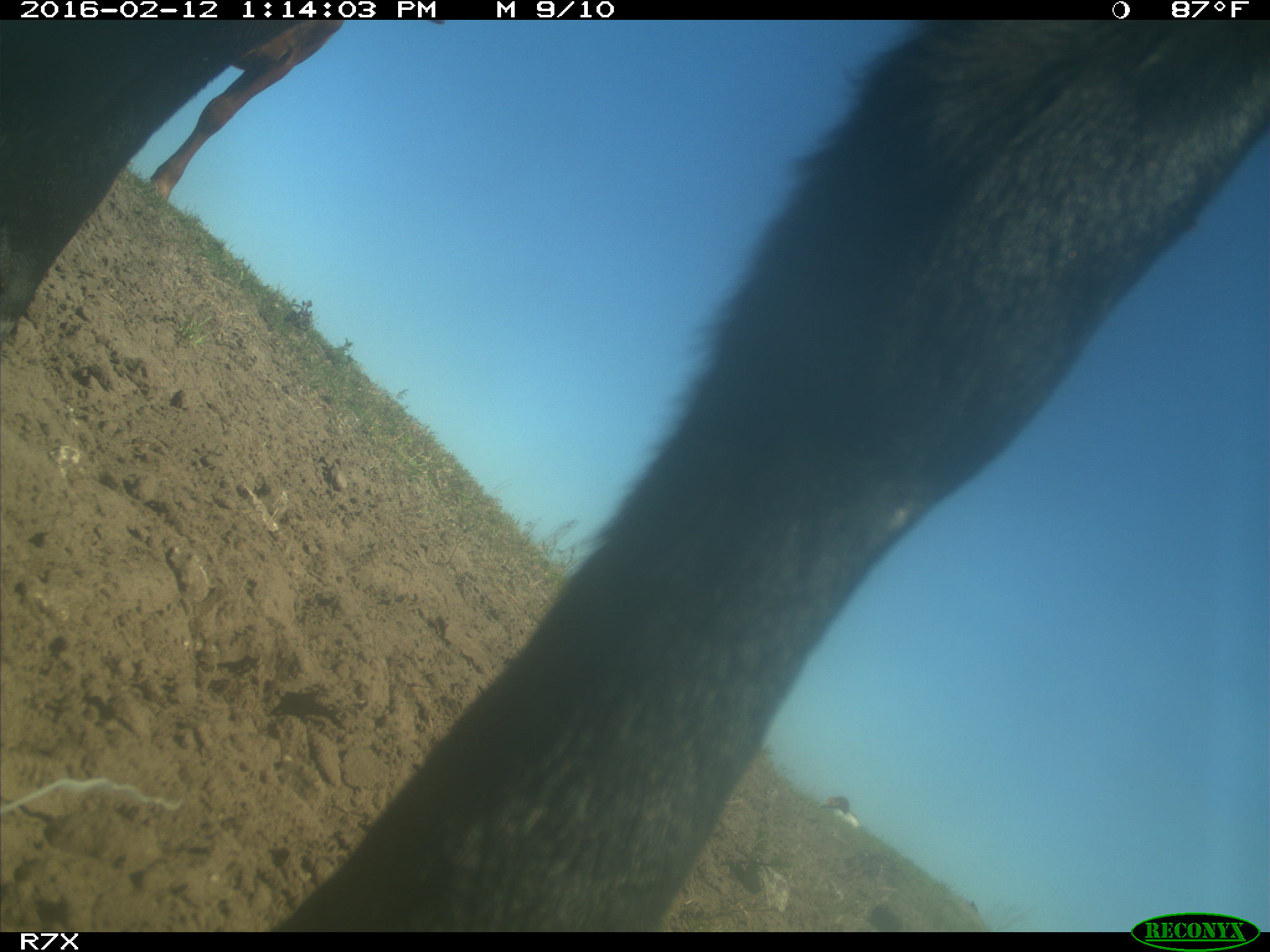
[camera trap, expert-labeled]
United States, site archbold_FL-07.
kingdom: Animalia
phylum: Chordata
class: Mammalia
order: Artiodactyla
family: Bovidae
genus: Bos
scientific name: Bos taurus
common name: domestic cow